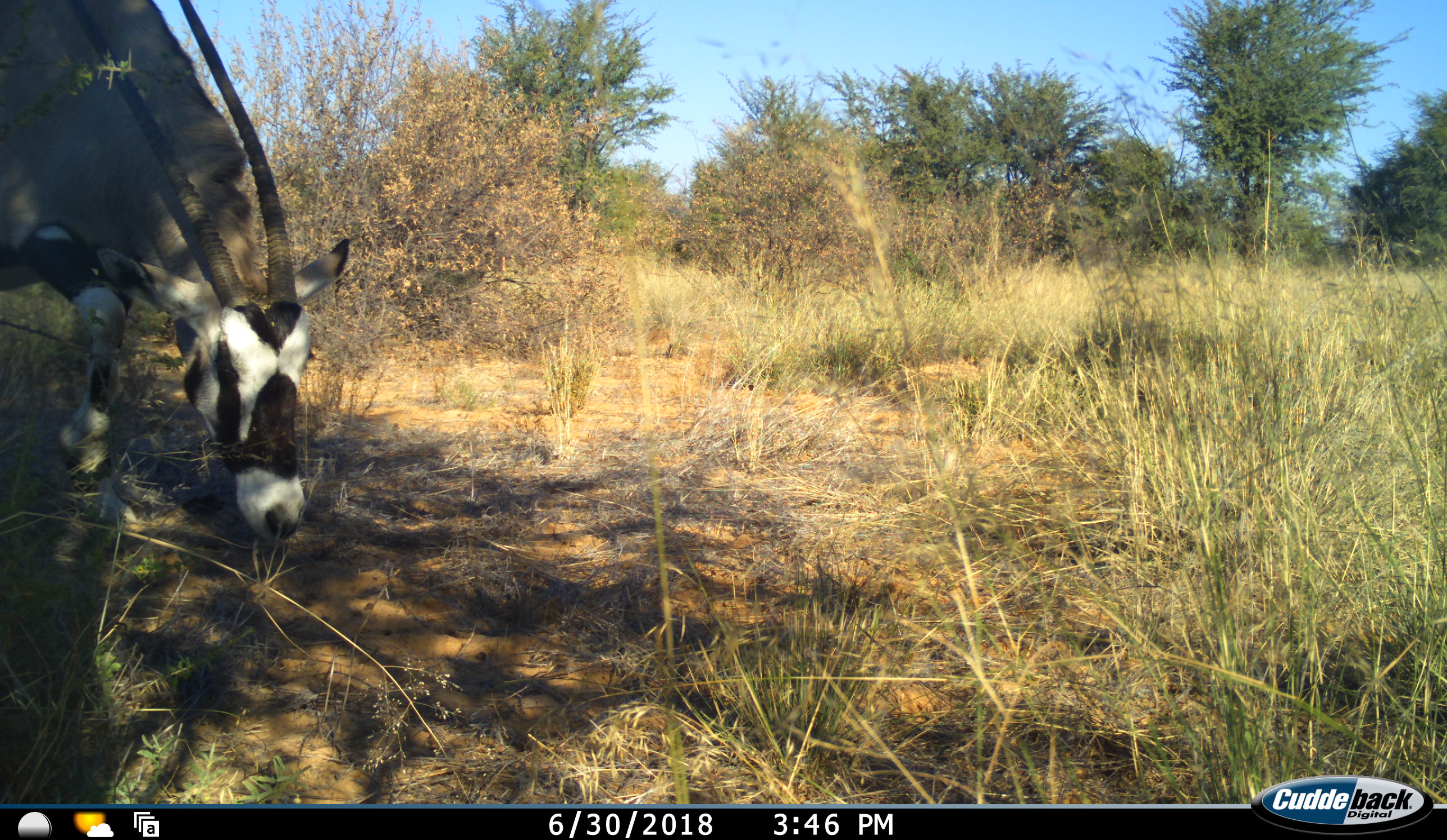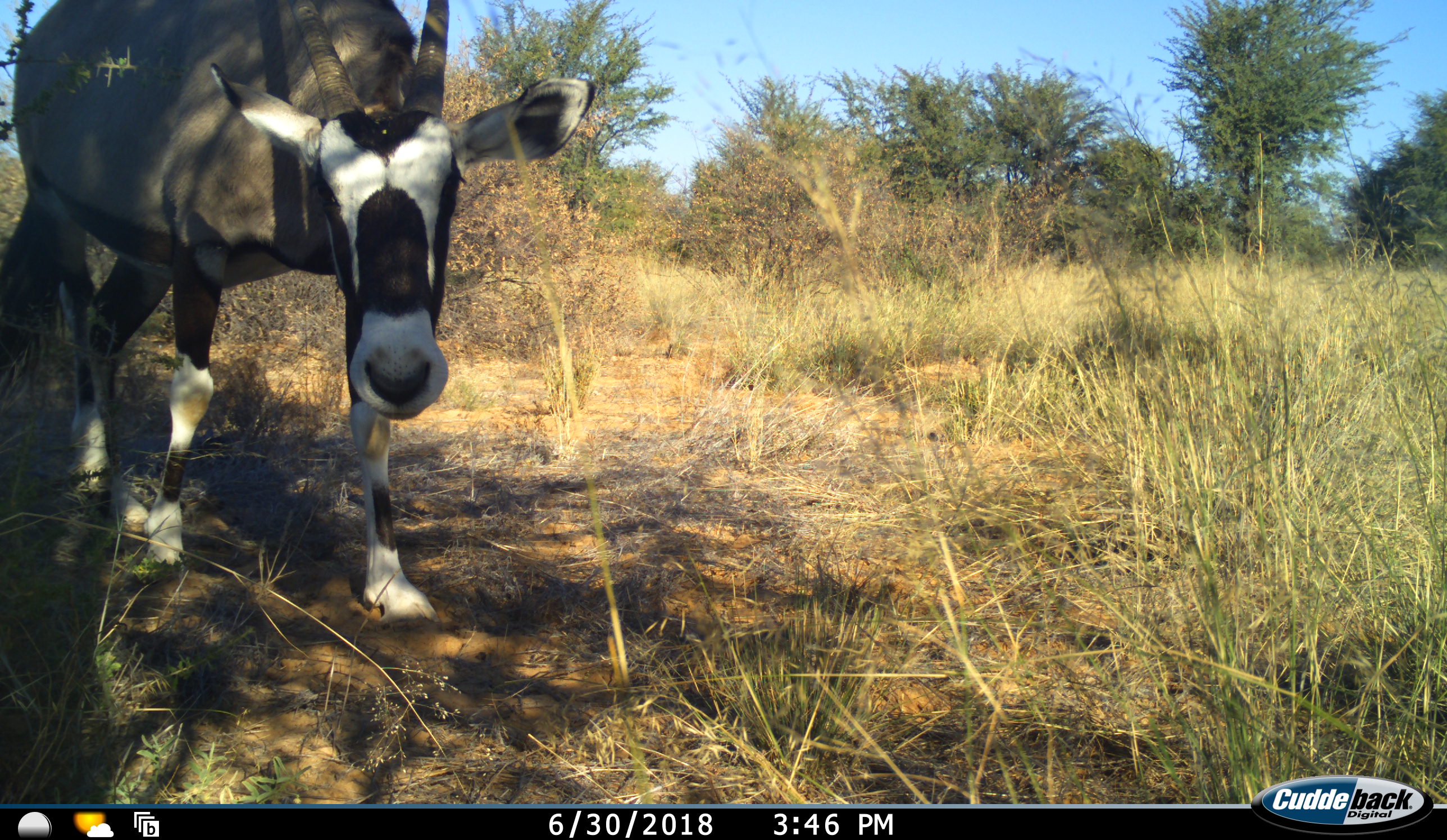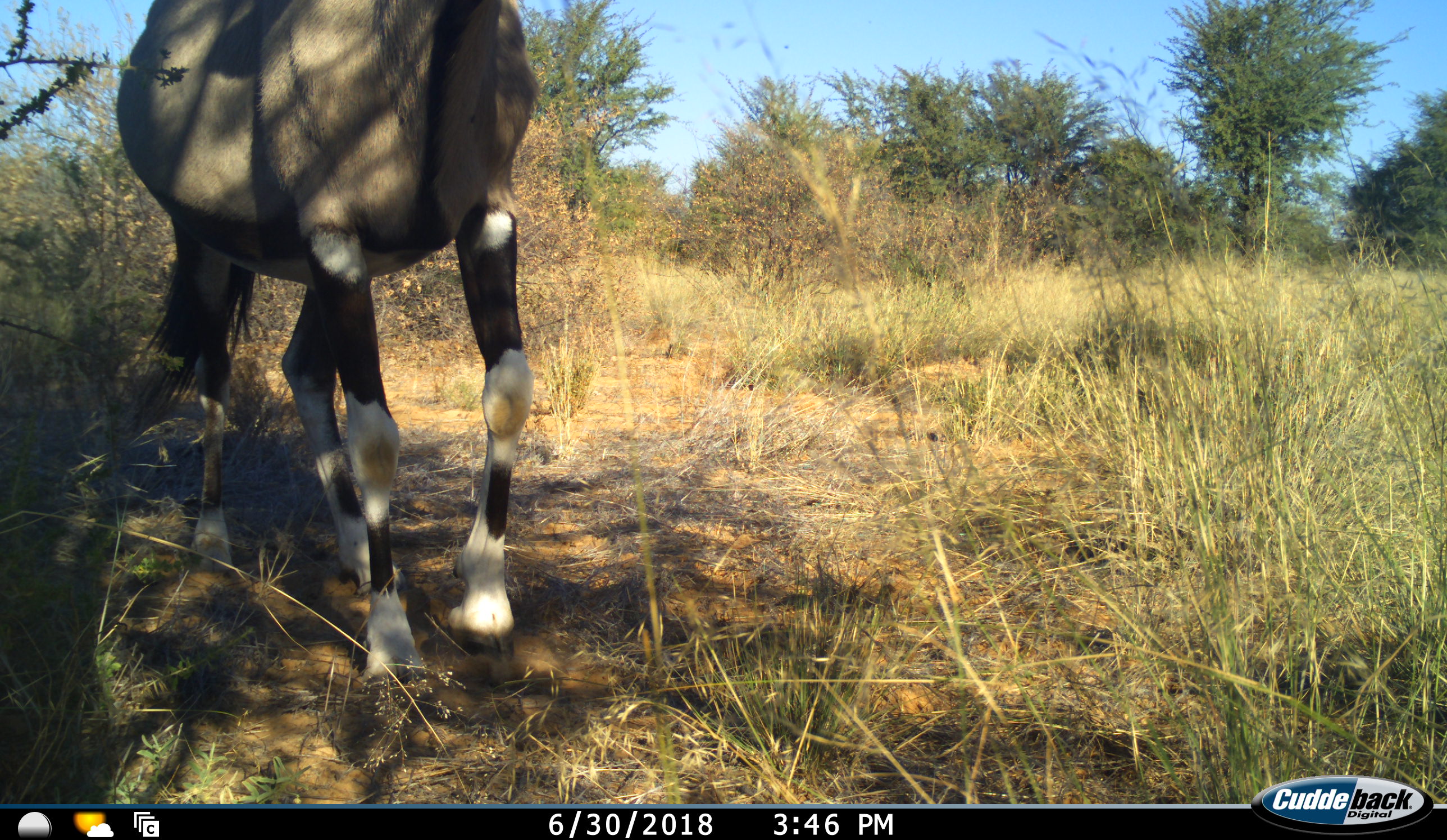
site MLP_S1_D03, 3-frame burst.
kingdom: Animalia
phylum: Chordata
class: Mammalia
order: Artiodactyla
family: Bovidae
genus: Oryx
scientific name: Oryx gazella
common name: gemsbok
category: oryx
Oryx (gemsbok) (Oryx gazella), count 1. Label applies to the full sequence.